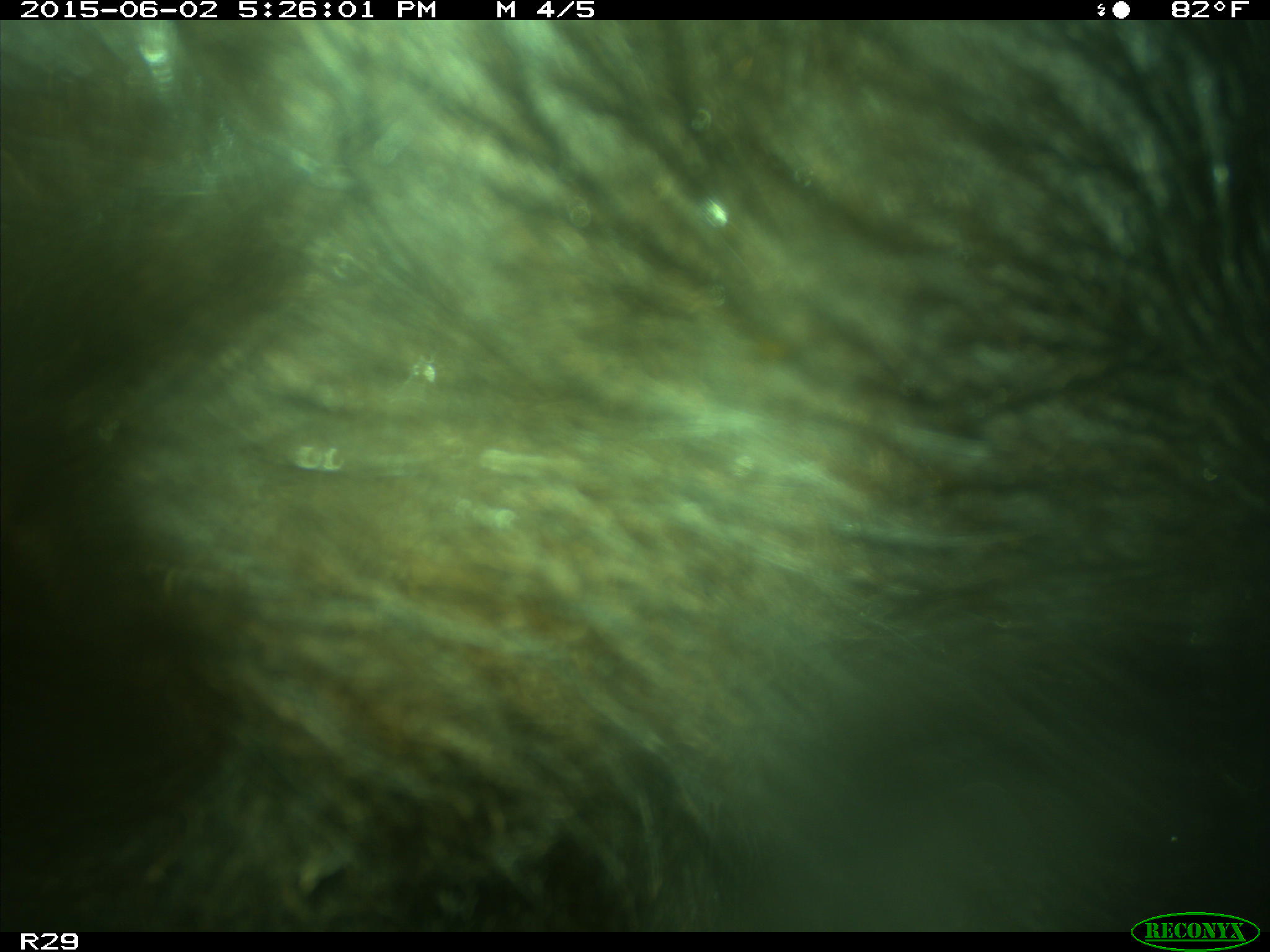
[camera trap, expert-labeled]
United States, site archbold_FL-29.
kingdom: Animalia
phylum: Chordata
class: Mammalia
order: Artiodactyla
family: Bovidae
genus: Bos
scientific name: Bos taurus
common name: domestic cow